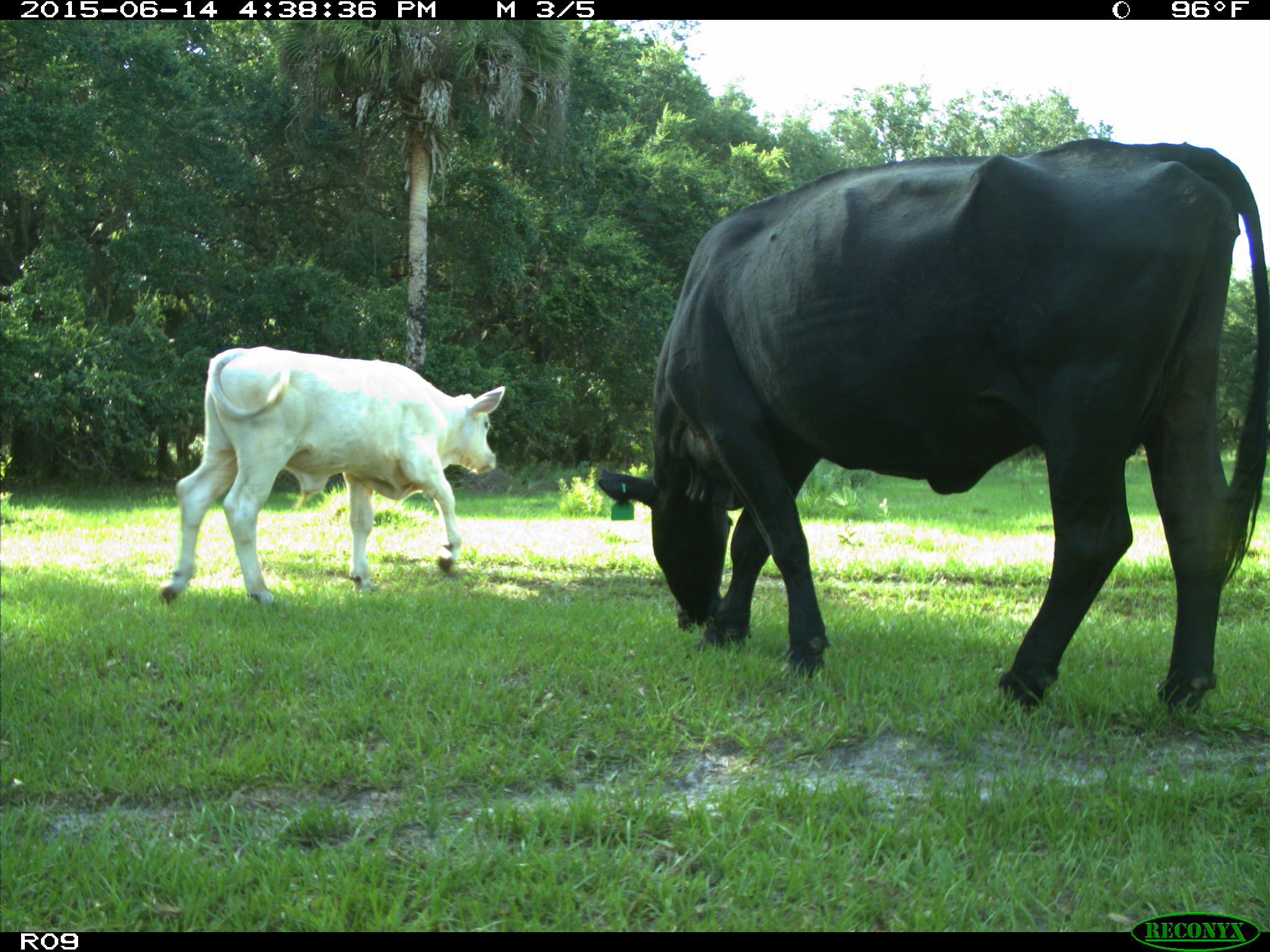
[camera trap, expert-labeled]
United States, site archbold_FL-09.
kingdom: Animalia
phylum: Chordata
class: Mammalia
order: Artiodactyla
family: Bovidae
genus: Bos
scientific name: Bos taurus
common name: domestic cow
Bos taurus (domestic cow).